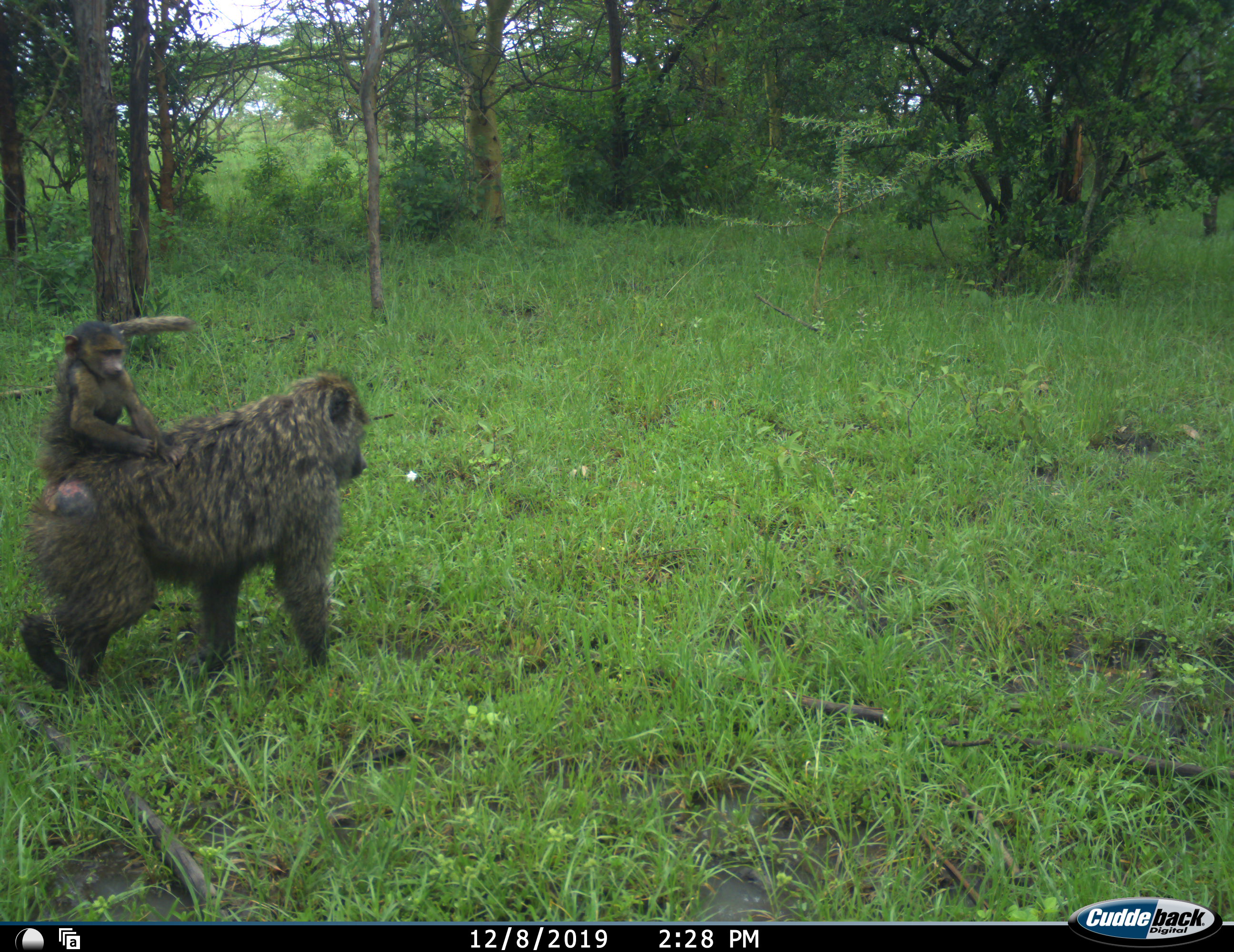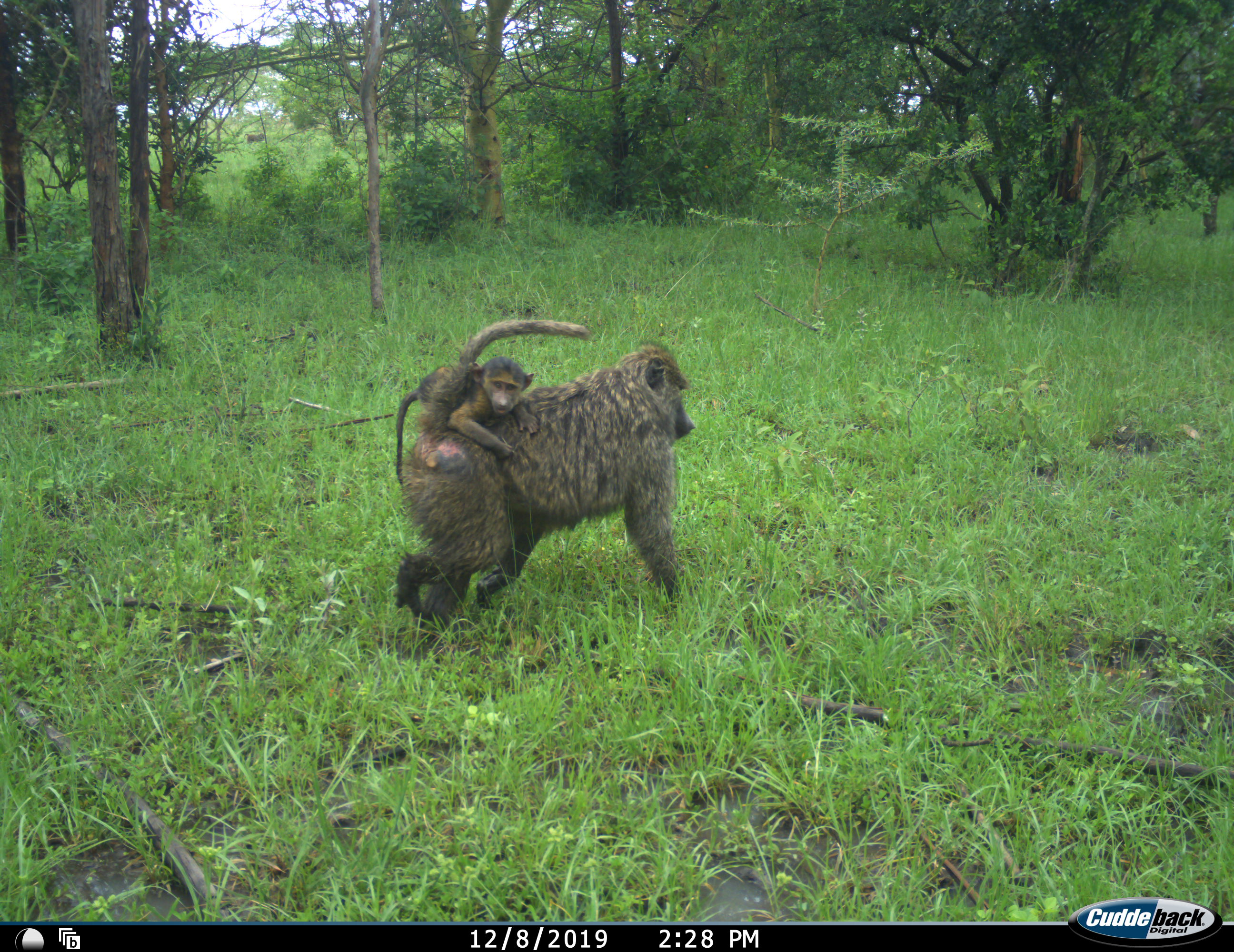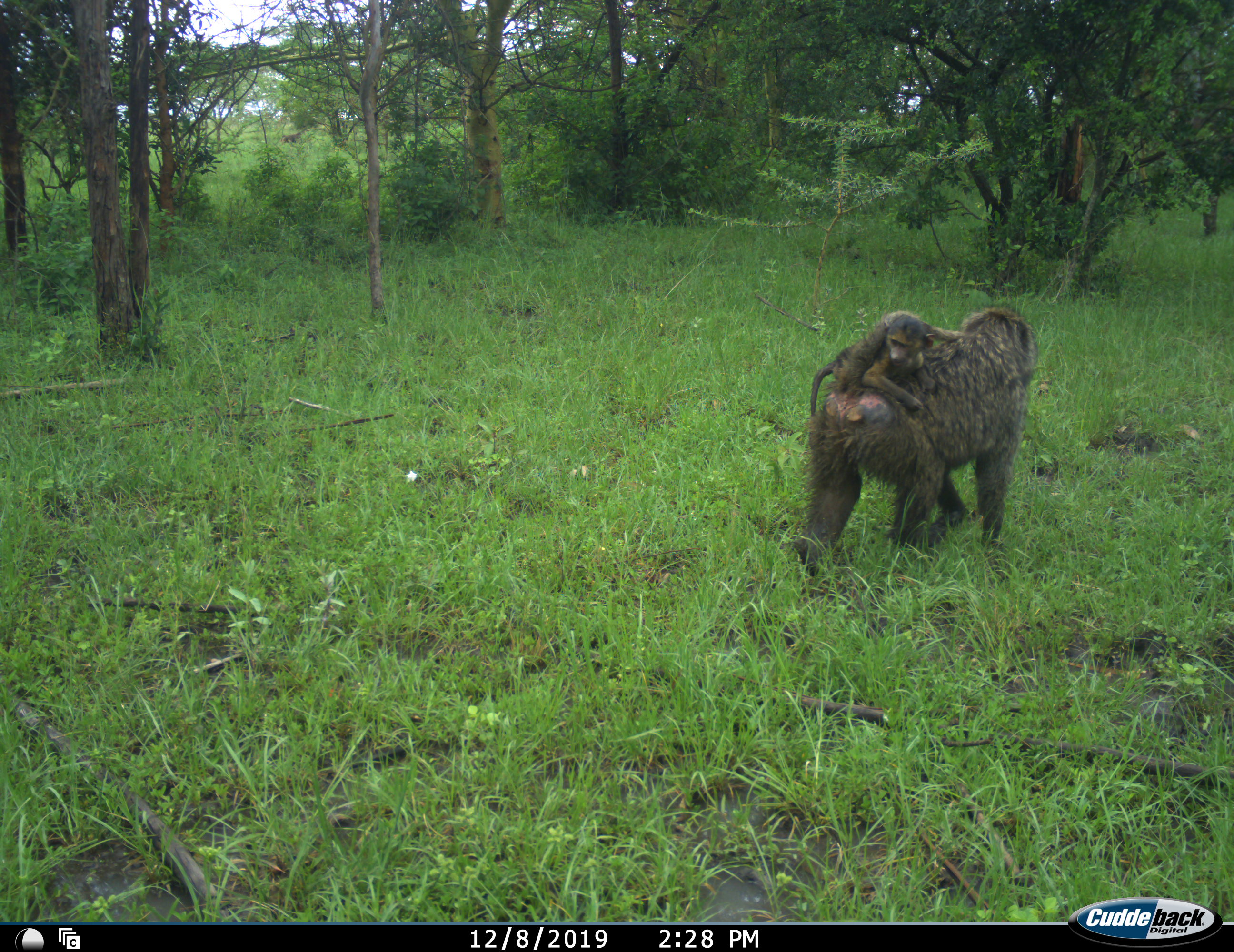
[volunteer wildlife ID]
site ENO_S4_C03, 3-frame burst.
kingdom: Animalia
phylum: Chordata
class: Mammalia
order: Primates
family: Cercopithecidae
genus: Papio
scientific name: Papio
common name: baboon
Baboon (Papio), count 2. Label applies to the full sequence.